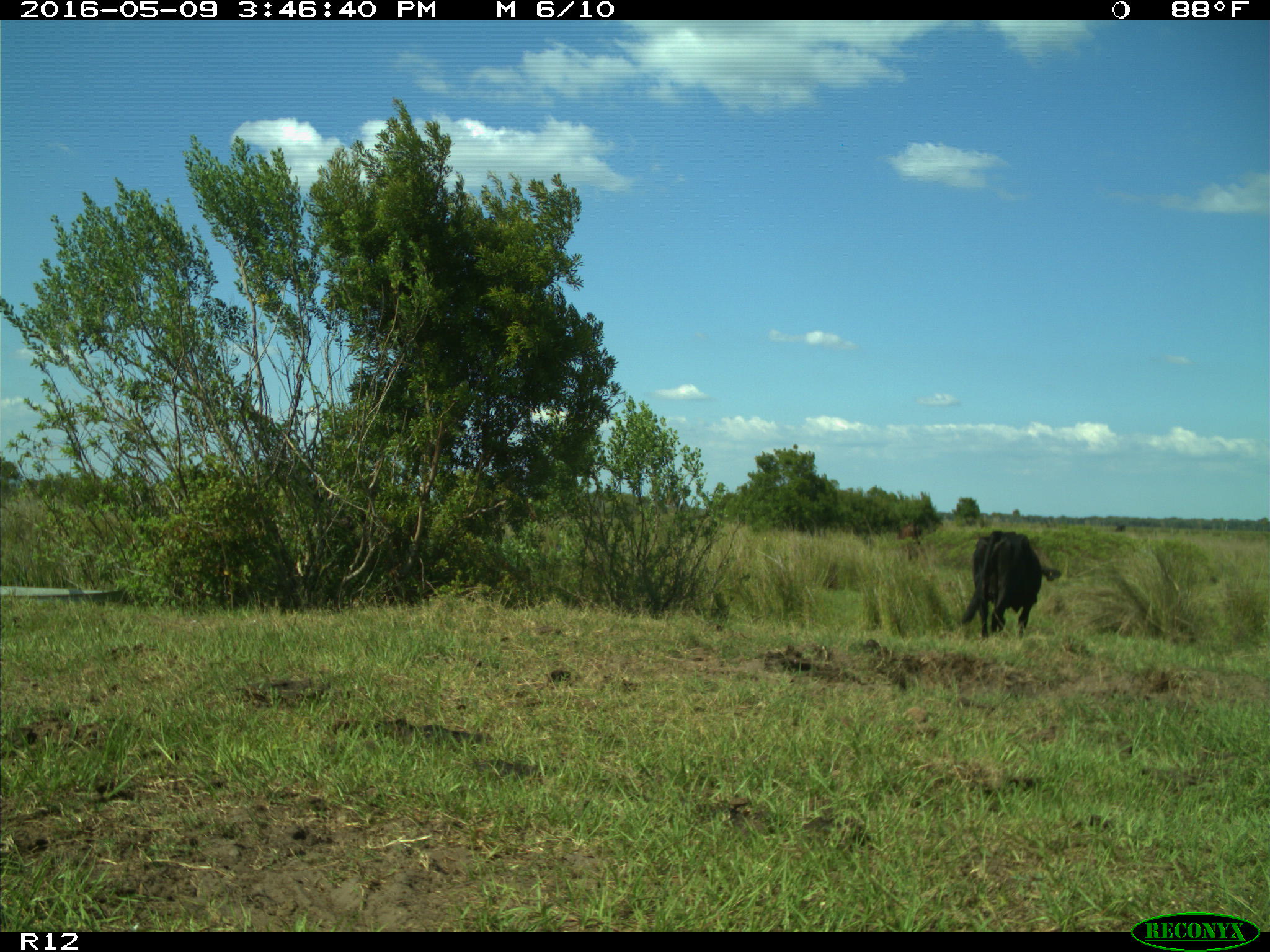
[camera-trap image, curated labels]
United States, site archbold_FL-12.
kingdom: Animalia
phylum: Chordata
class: Mammalia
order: Artiodactyla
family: Bovidae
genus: Bos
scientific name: Bos taurus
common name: domestic cow